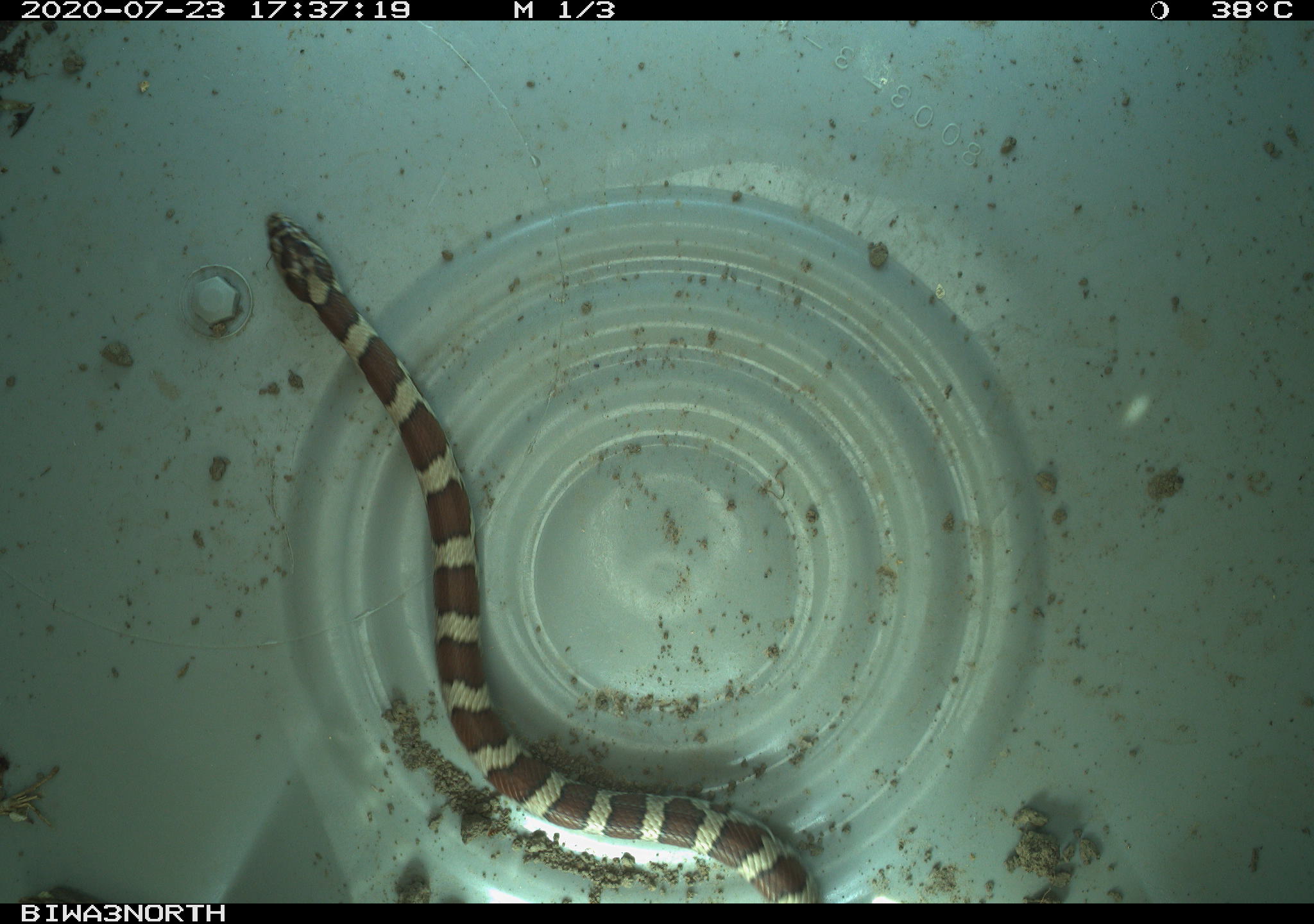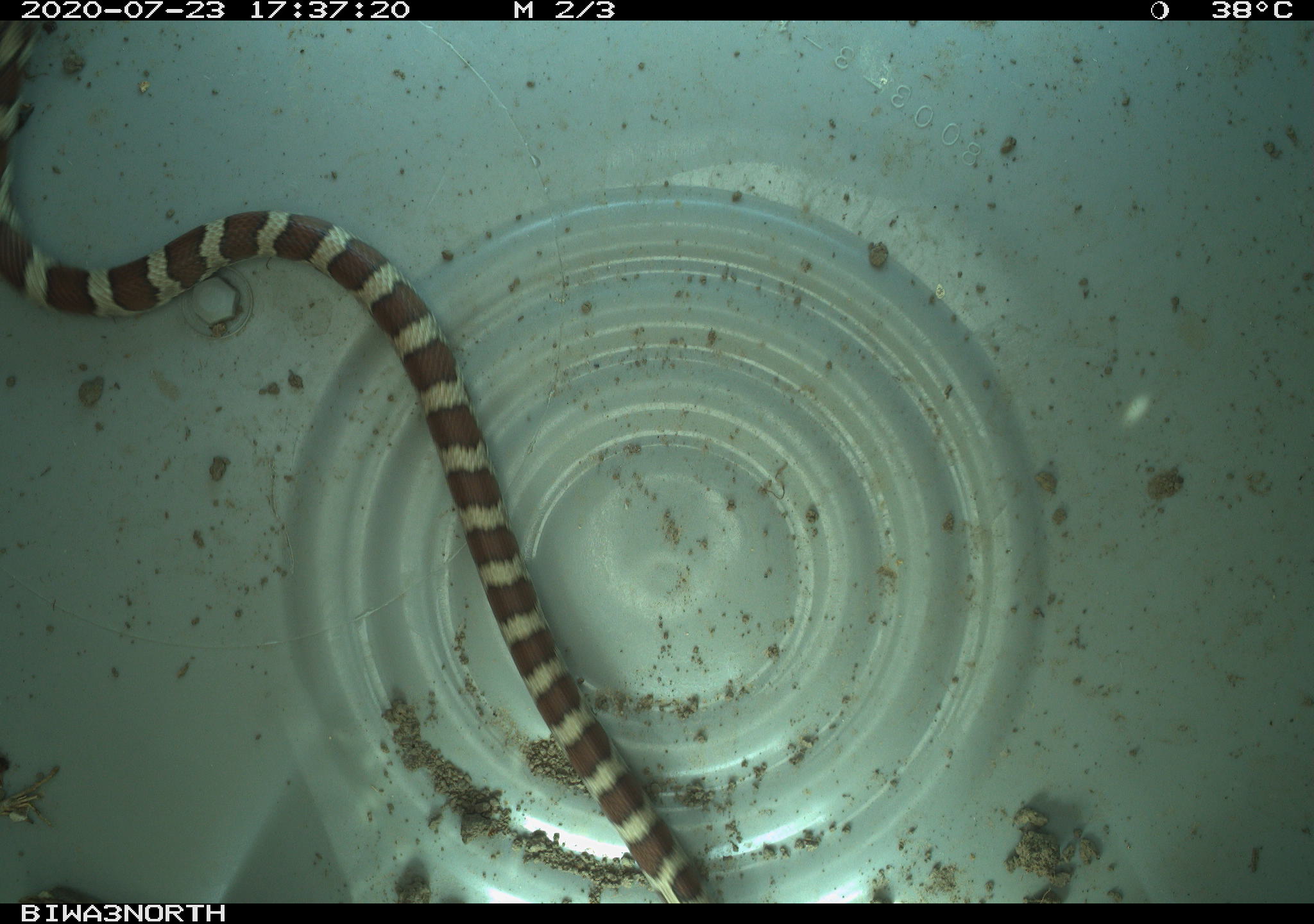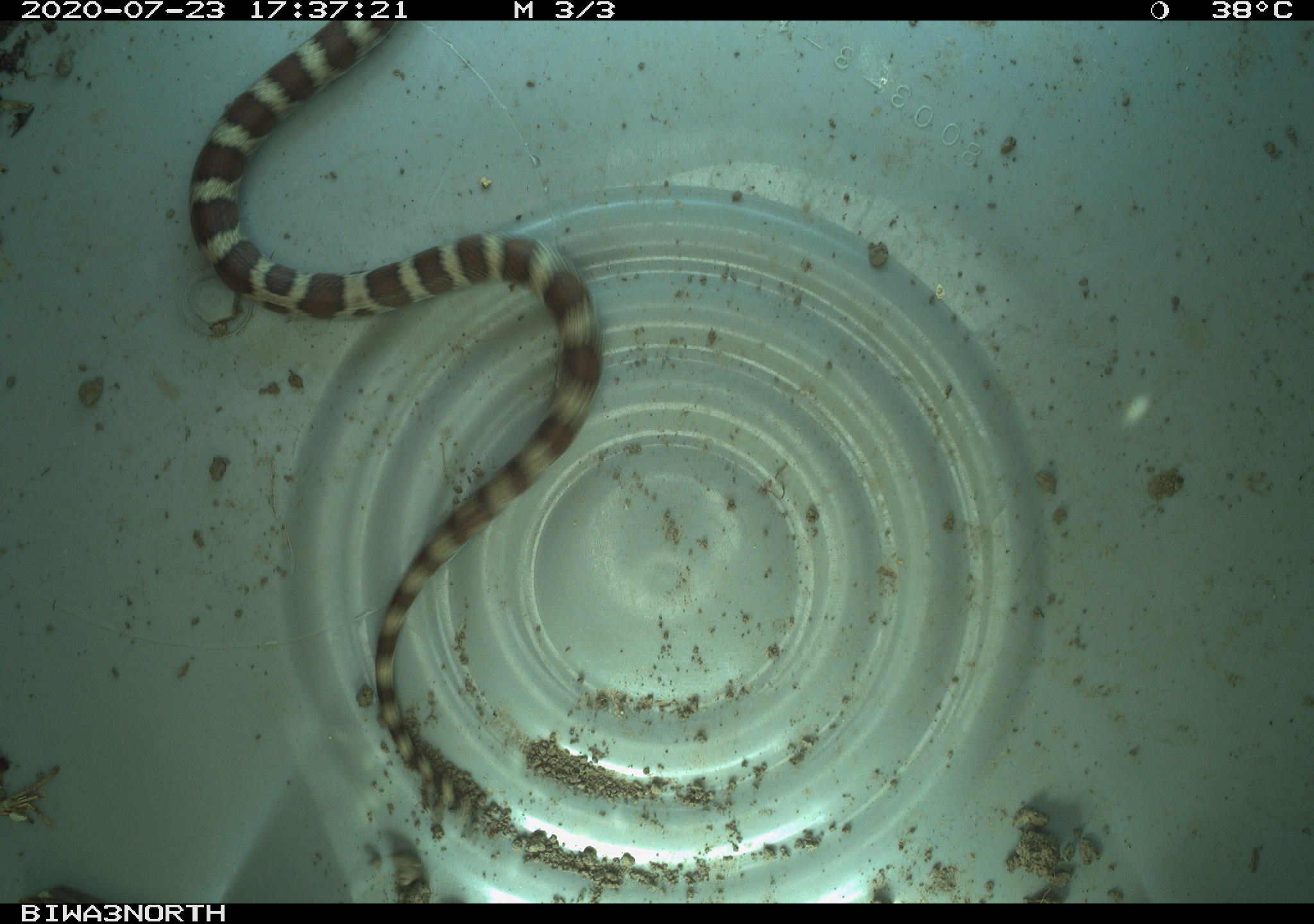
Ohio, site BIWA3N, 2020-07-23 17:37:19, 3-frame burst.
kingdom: Animalia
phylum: Chordata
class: Reptilia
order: Squamata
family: Colubridae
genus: Lampropeltis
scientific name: Lampropeltis triangulum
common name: eastern milksnake